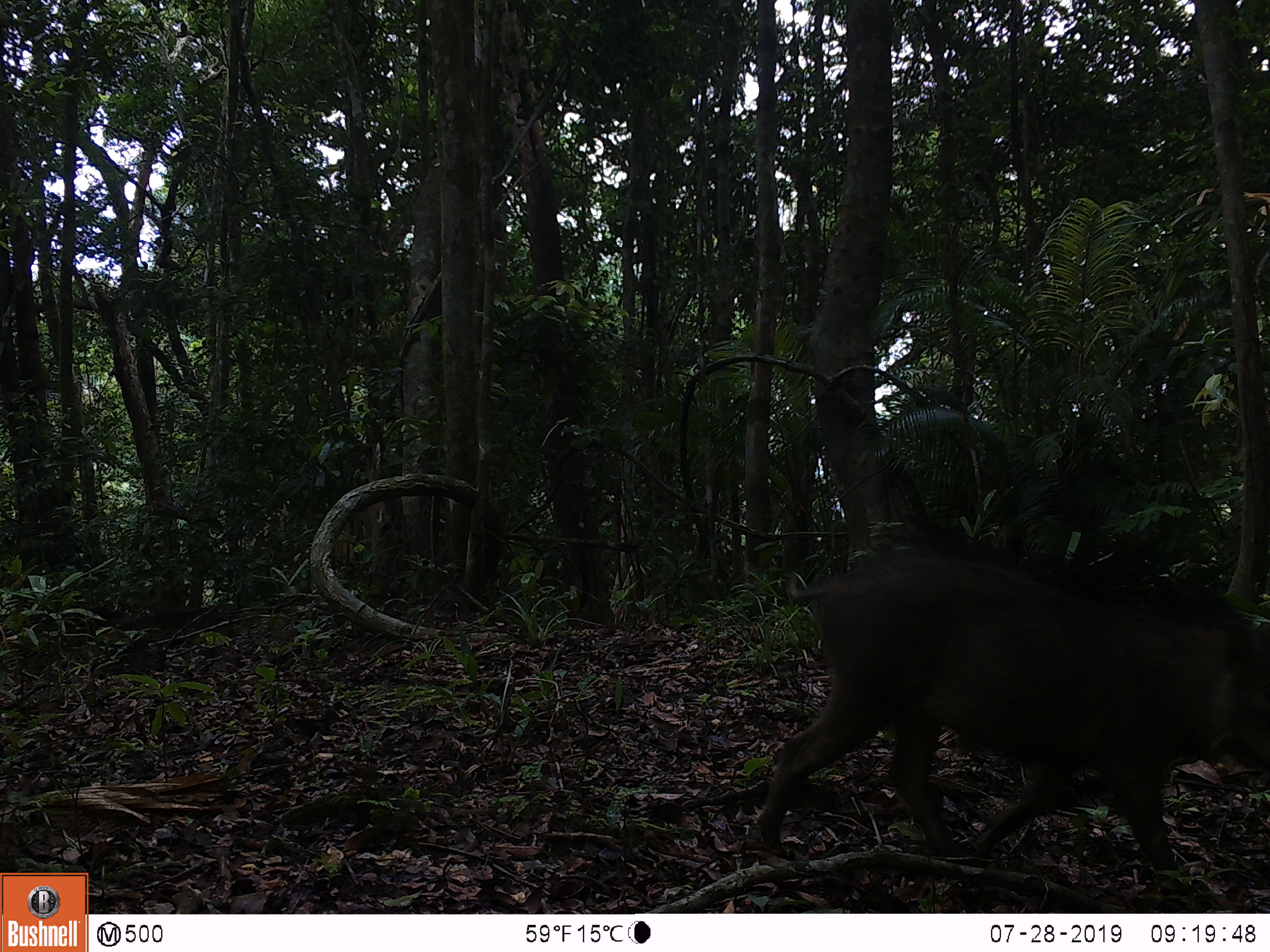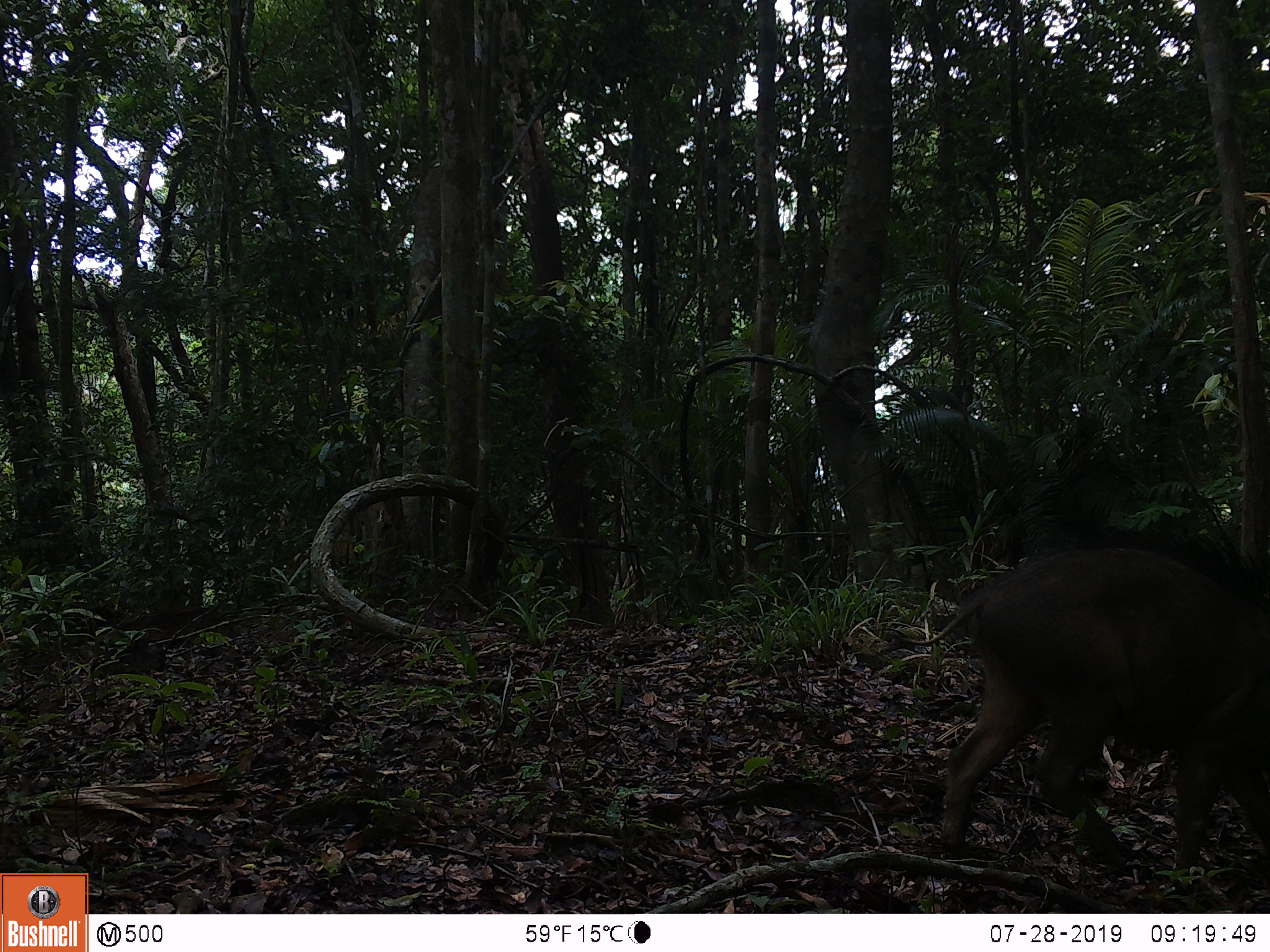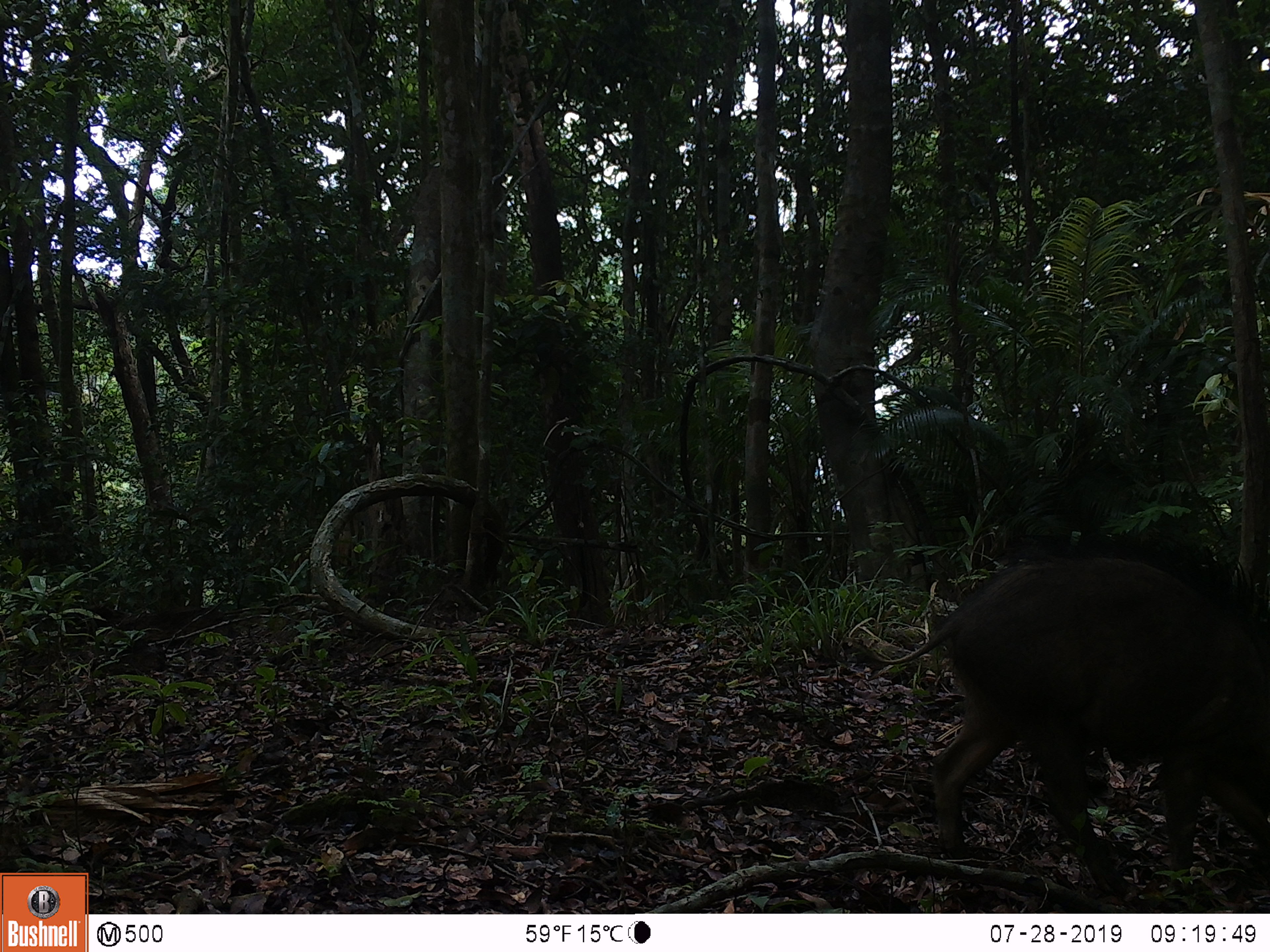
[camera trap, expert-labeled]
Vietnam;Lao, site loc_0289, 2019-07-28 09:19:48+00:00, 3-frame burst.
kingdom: Animalia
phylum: Chordata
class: Mammalia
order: Artiodactyla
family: Suidae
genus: Sus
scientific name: Sus scrofa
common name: eurasian wild pig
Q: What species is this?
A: Eurasian wild pig (Sus scrofa).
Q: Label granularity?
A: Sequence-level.